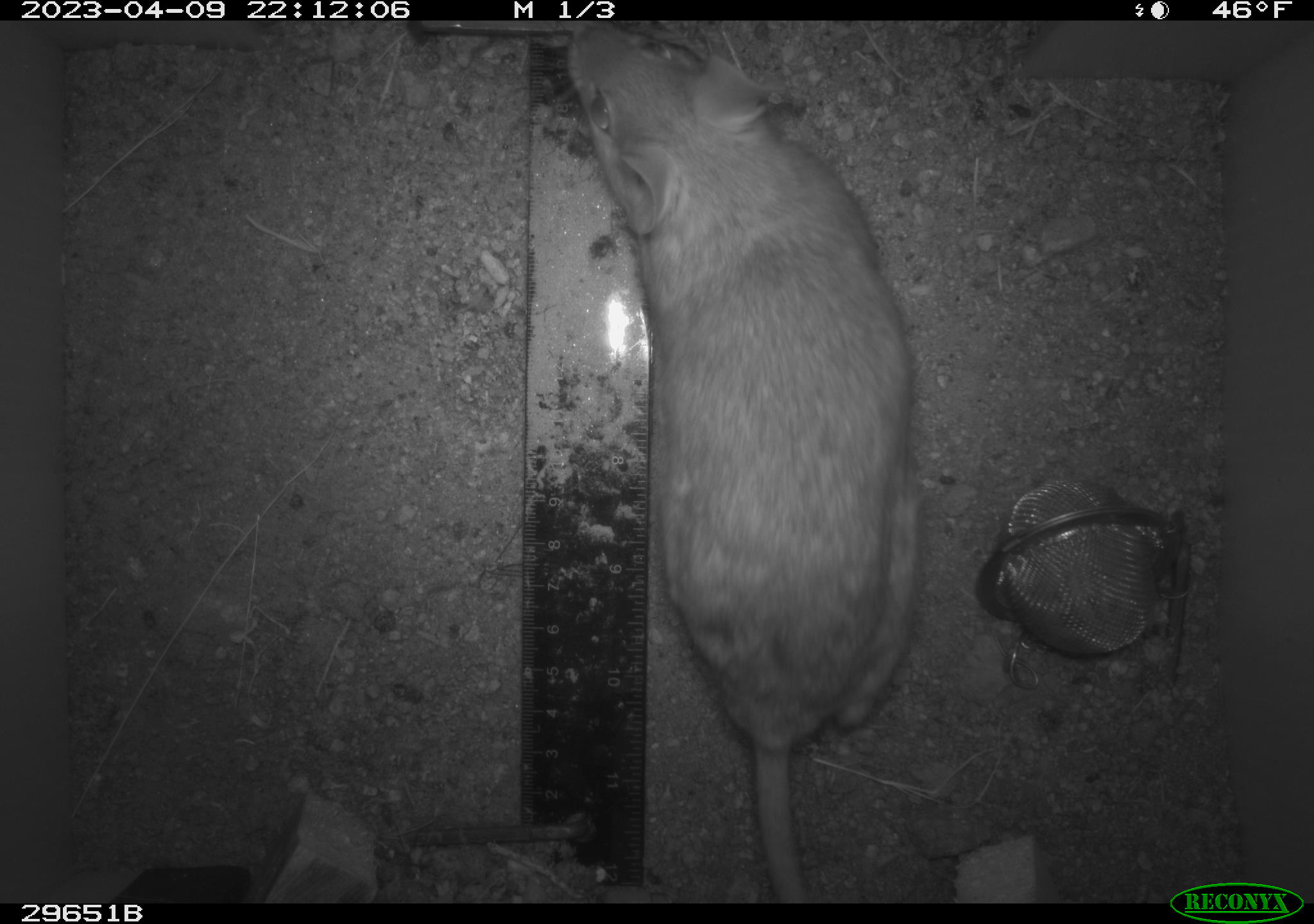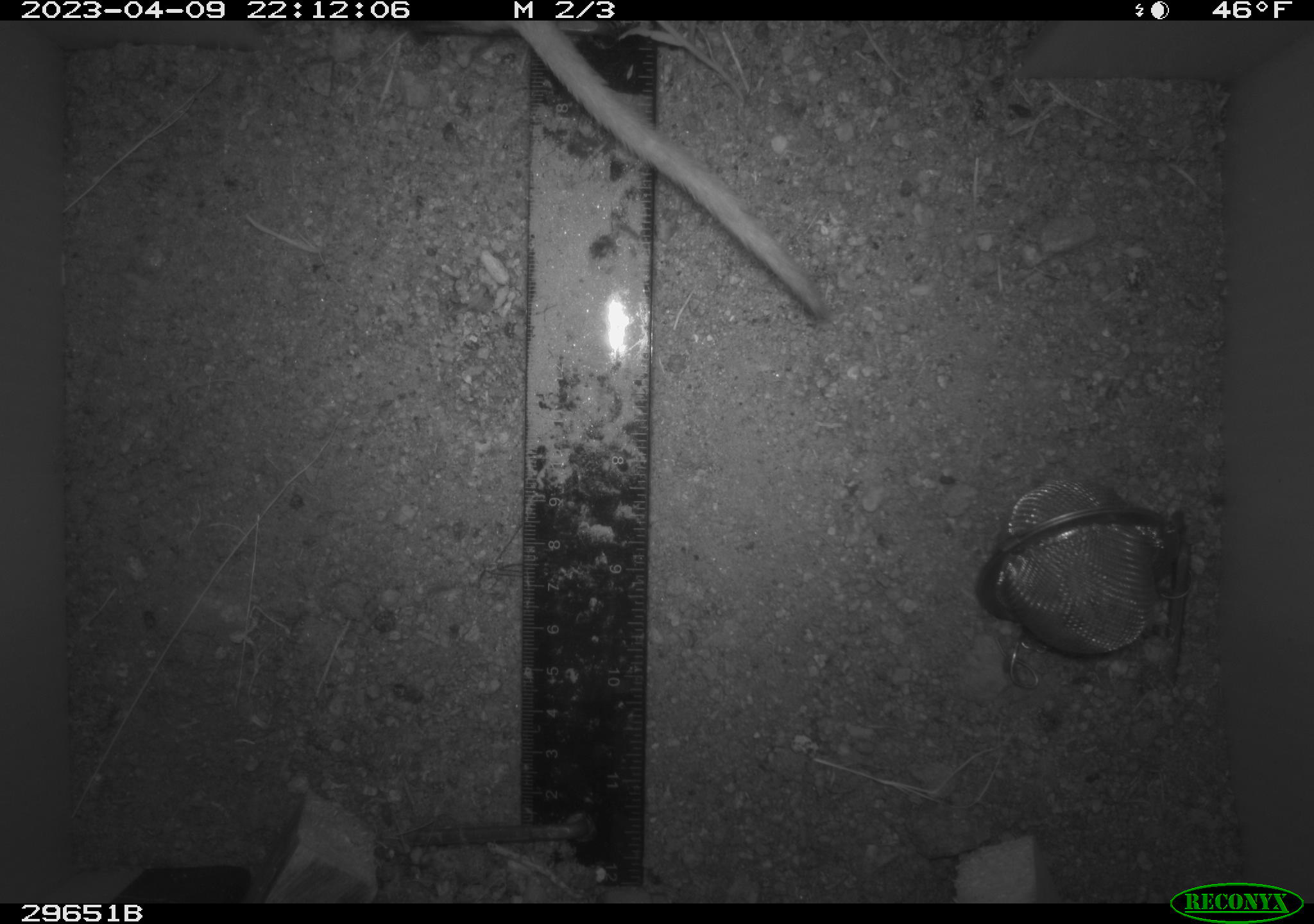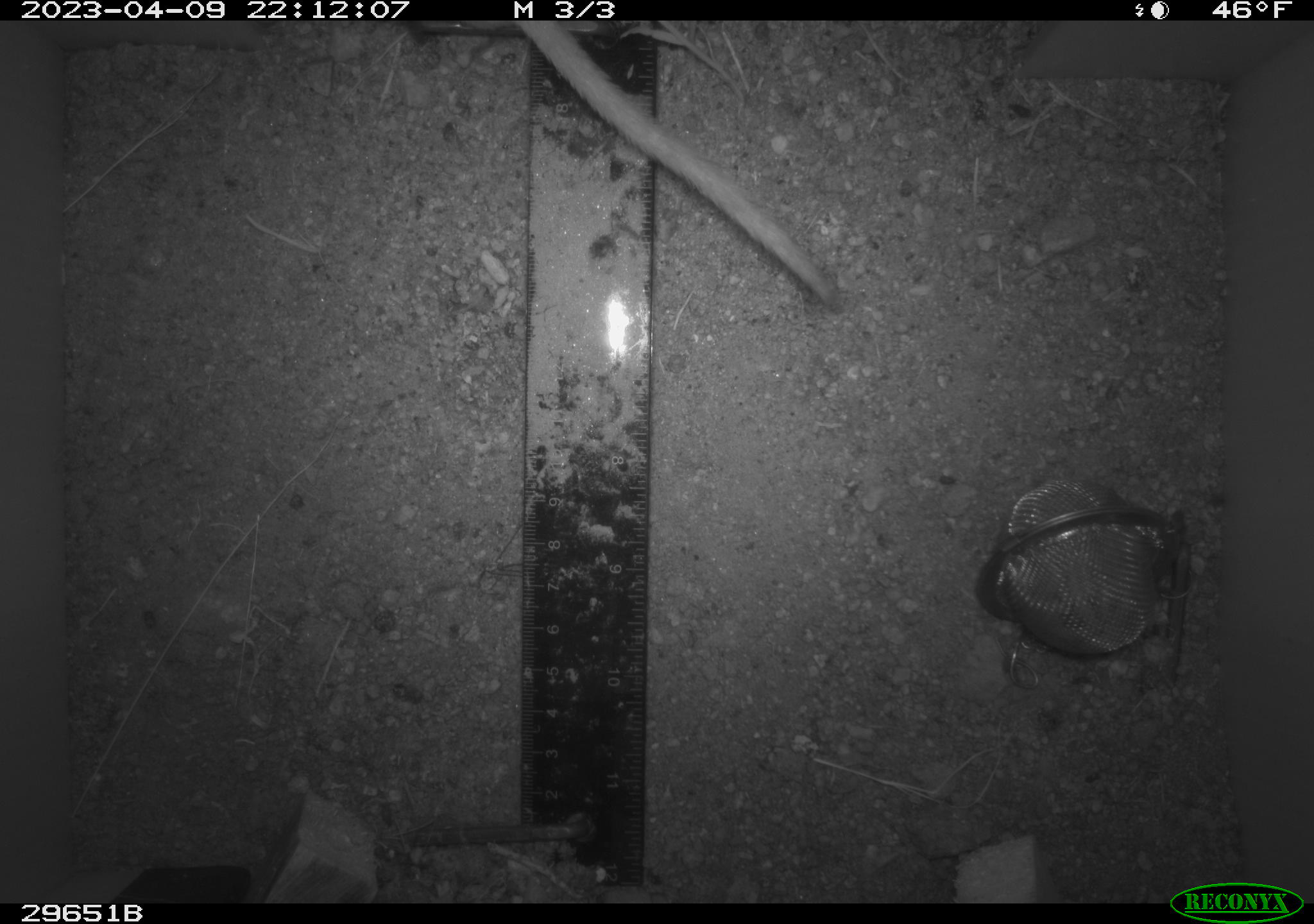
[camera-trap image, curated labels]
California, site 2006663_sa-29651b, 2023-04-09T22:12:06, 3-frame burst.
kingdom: Animalia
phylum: Chordata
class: Mammalia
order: Rodentia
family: Cricetidae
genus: Neotoma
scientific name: Neotoma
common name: pack rat or woodrat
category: neotoma species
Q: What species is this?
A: Neotoma species (pack rat or woodrat) (Neotoma).